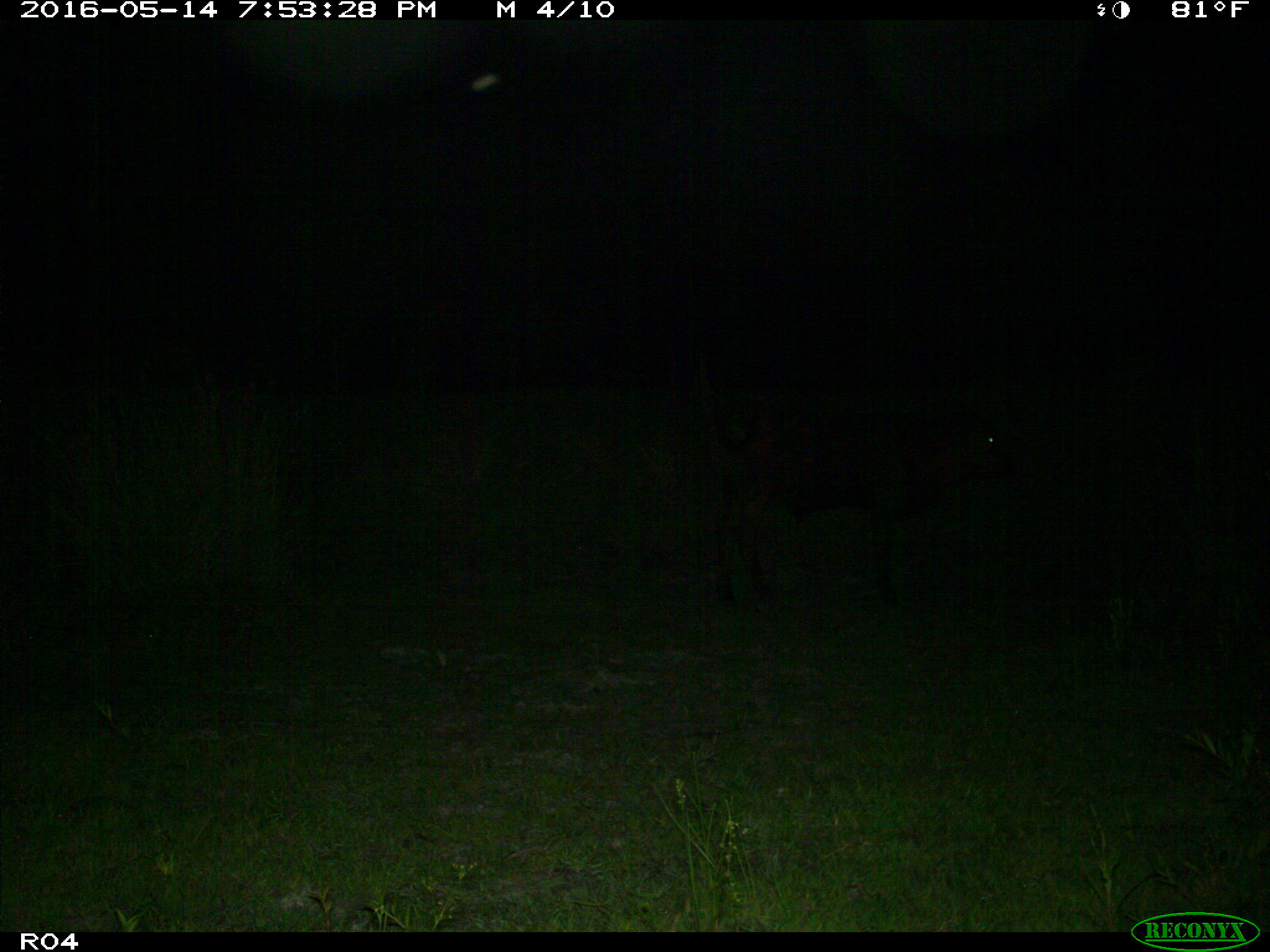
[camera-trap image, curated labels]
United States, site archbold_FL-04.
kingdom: Animalia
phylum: Chordata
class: Mammalia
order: Artiodactyla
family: Bovidae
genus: Bos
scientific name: Bos taurus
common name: domestic cow